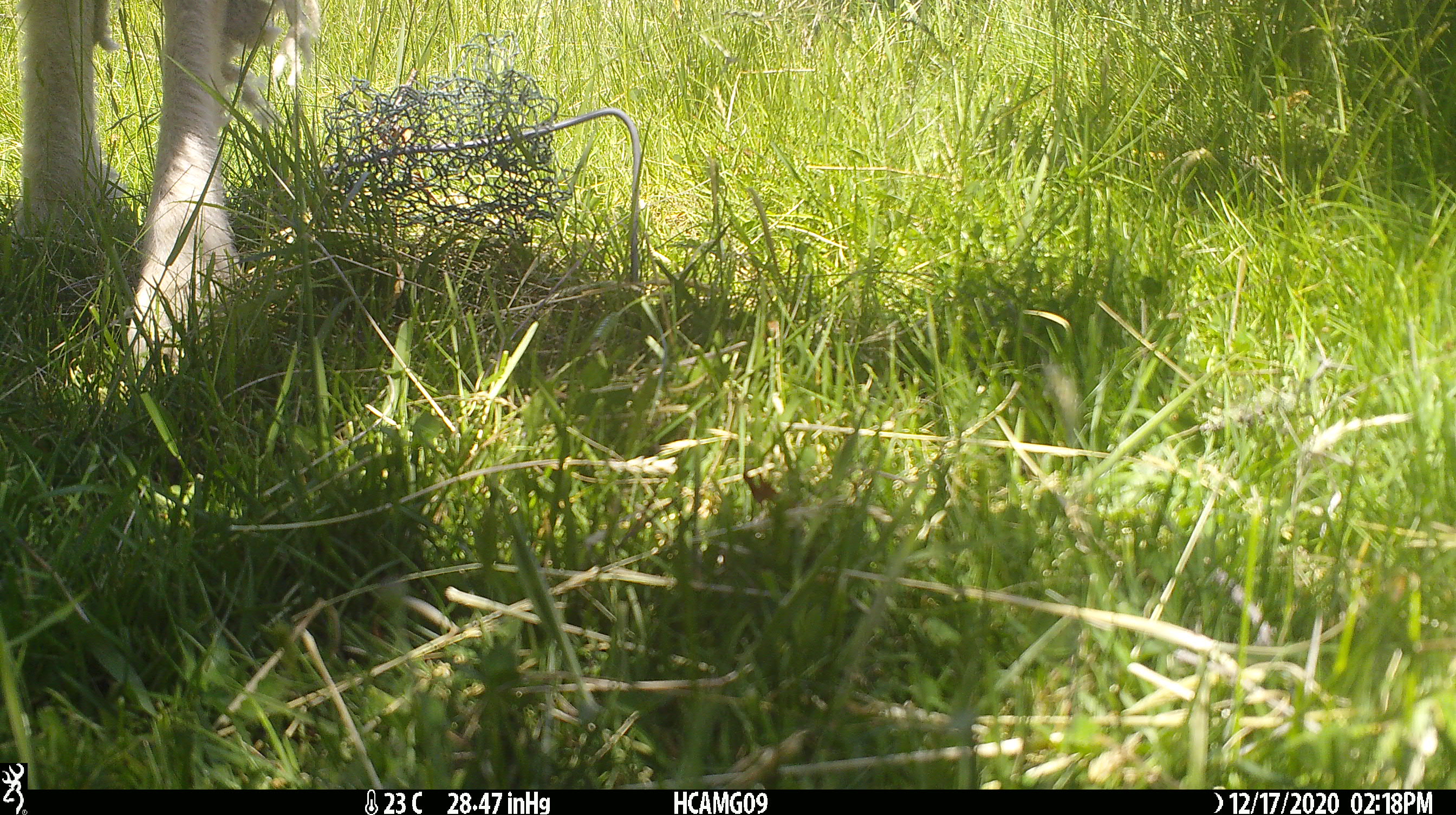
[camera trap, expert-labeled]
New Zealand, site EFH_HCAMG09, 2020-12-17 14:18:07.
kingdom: Animalia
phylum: Chordata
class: Mammalia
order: Artiodactyla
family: Bovidae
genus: Ovis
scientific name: Ovis aries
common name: domestic sheep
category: sheep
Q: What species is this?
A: Sheep (domestic sheep) (Ovis aries).